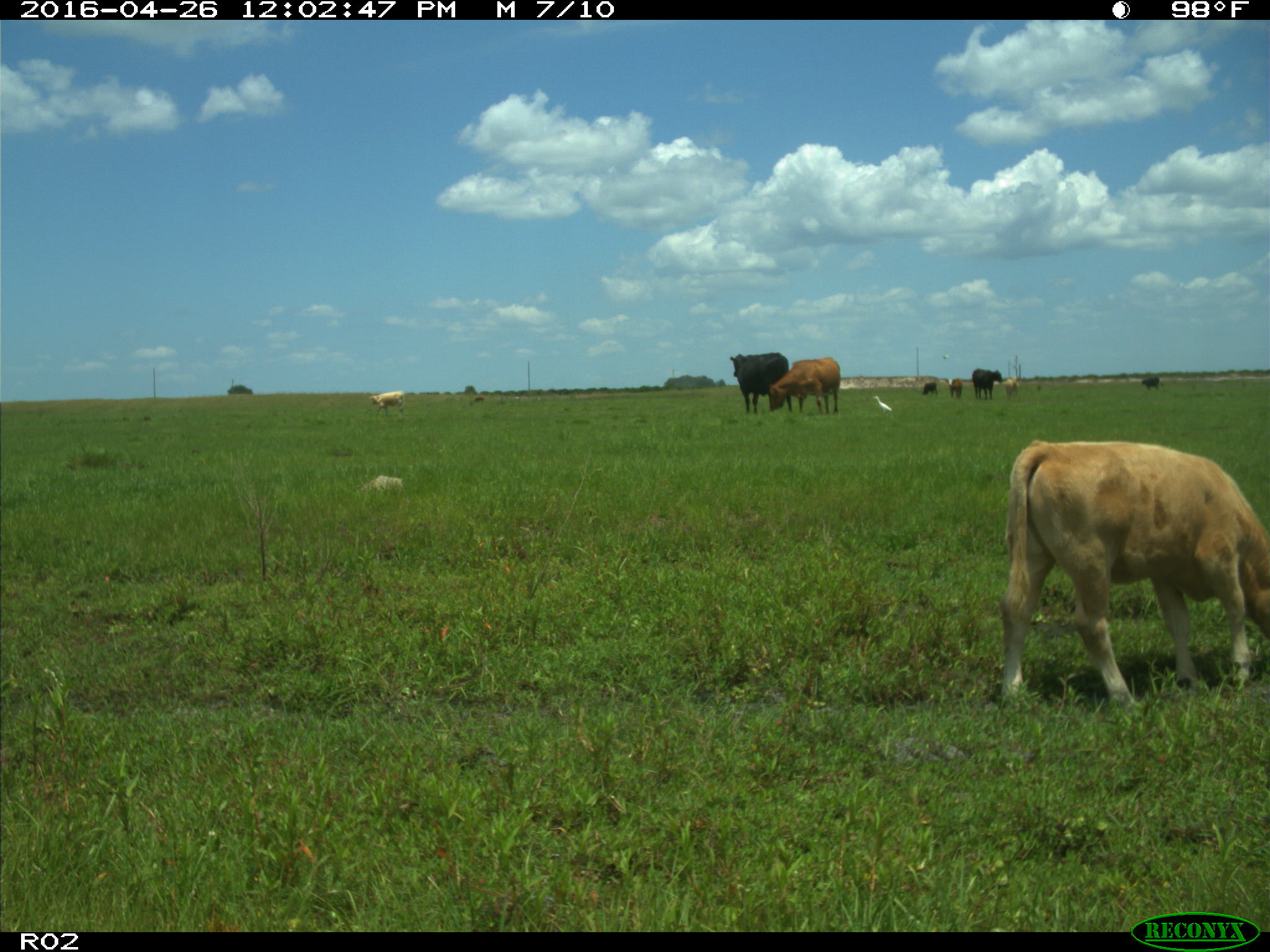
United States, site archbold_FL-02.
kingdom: Animalia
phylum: Chordata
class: Mammalia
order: Artiodactyla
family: Bovidae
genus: Bos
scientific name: Bos taurus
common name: domestic cow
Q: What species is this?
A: Bos taurus (domestic cow).